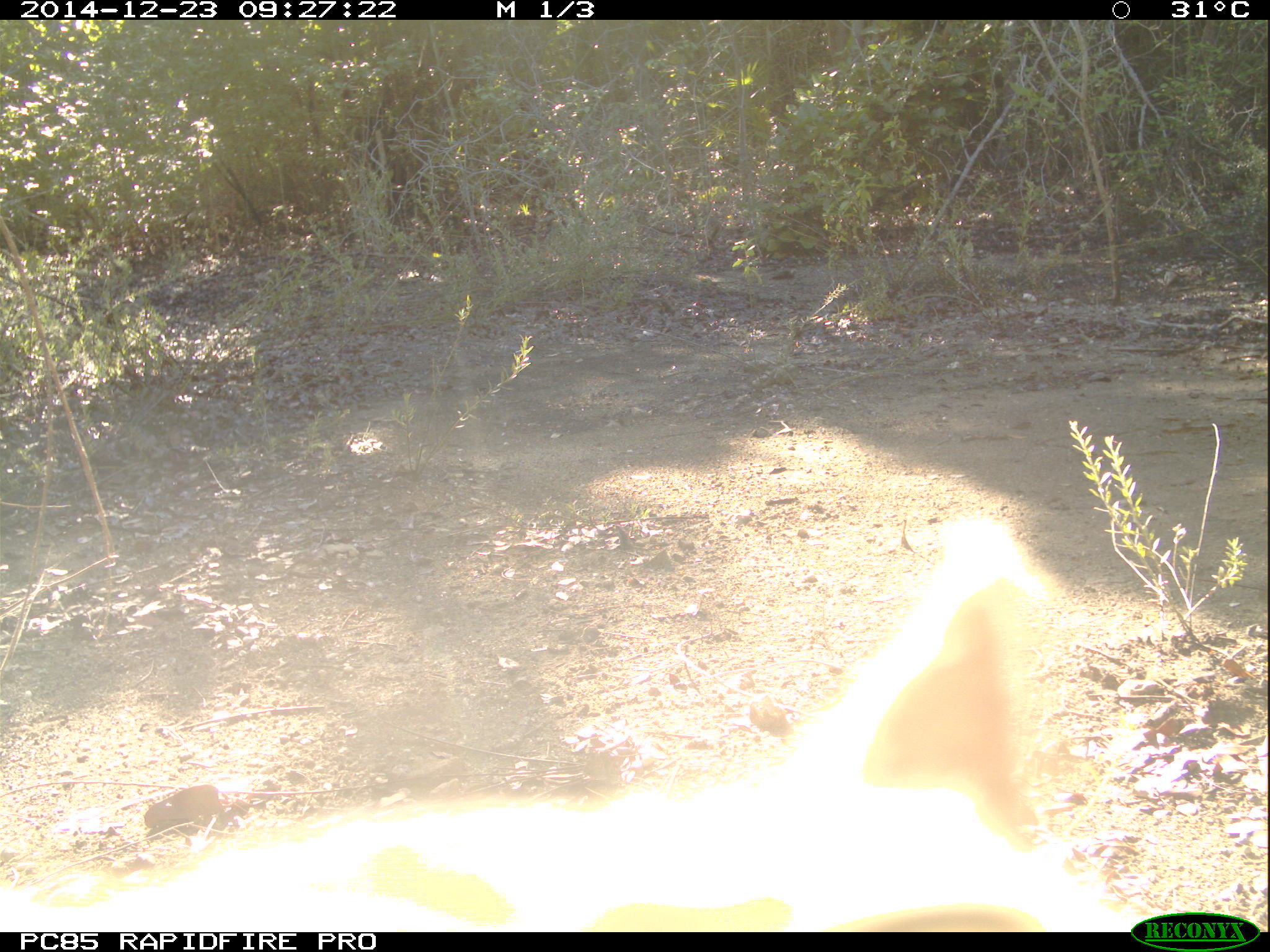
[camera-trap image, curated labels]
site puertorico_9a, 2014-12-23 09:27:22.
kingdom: Animalia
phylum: Chordata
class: Mammalia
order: Carnivora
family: Felidae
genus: Felis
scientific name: Felis catus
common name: cat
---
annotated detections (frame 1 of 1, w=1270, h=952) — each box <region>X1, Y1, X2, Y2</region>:
cat: <region>0, 514, 1113, 931</region>